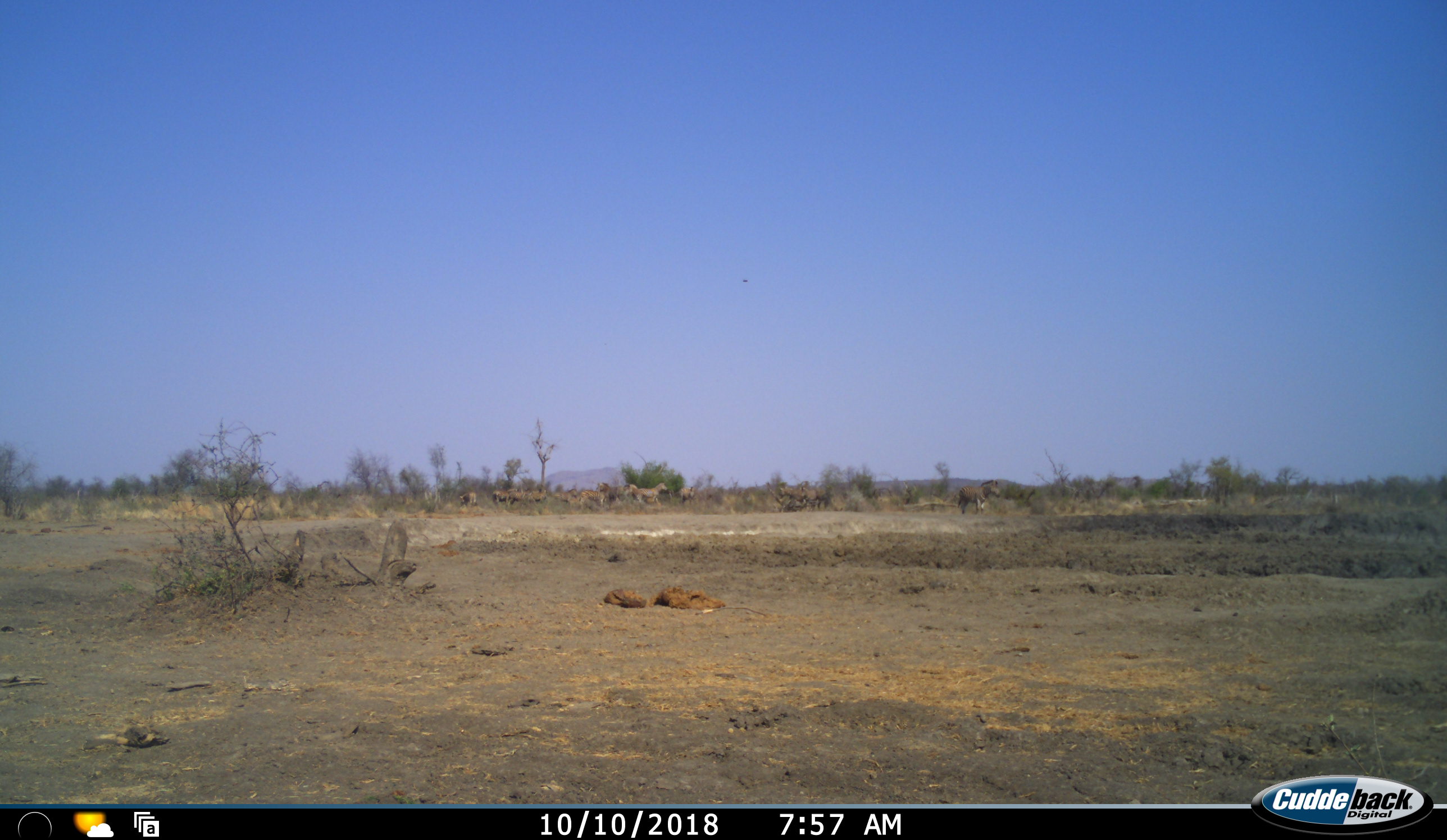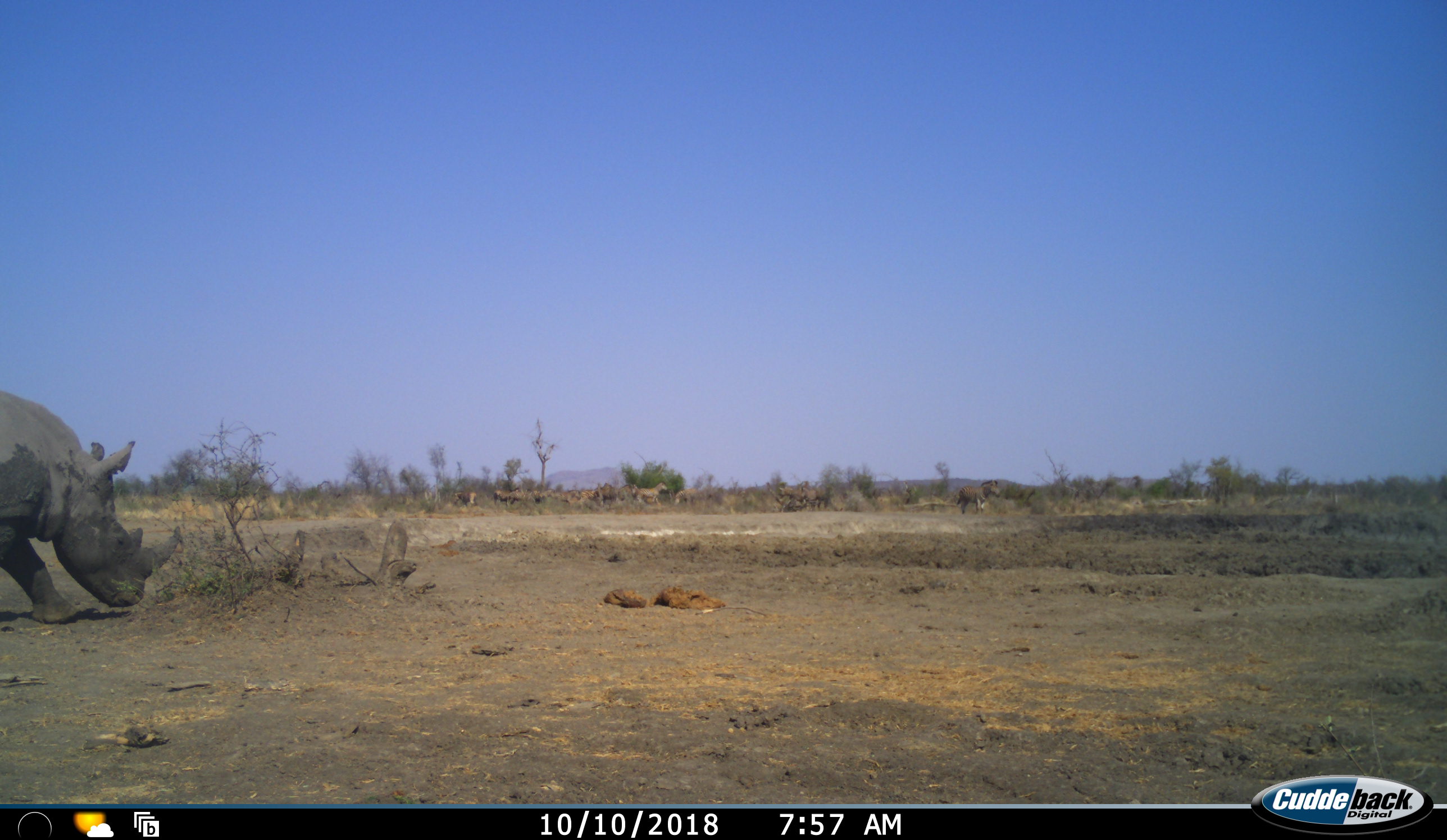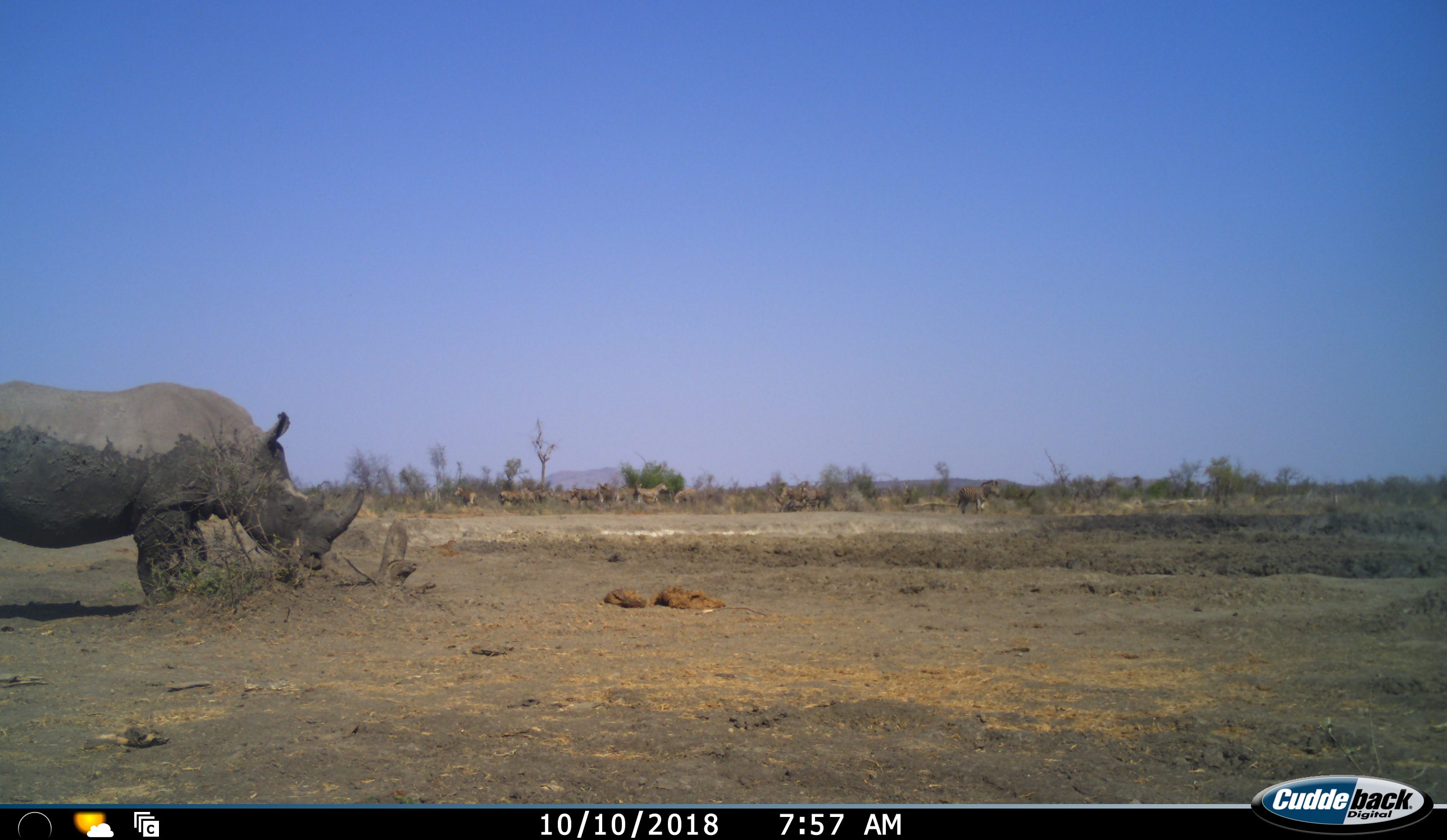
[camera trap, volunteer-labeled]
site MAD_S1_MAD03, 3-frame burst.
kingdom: Animalia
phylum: Chordata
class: Mammalia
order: Perissodactyla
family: Rhinocerotidae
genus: Ceratotherium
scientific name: Ceratotherium simum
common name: white rhinoceros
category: rhinoceroswhite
Rhinoceroswhite (white rhinoceros) (Ceratotherium simum), count 1. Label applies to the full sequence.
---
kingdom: Animalia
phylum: Chordata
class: Mammalia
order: Perissodactyla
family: Equidae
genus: Equus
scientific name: Equus quagga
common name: plains zebra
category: zebraplains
Zebraplains (plains zebra) (Equus quagga), count 11-50. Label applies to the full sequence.